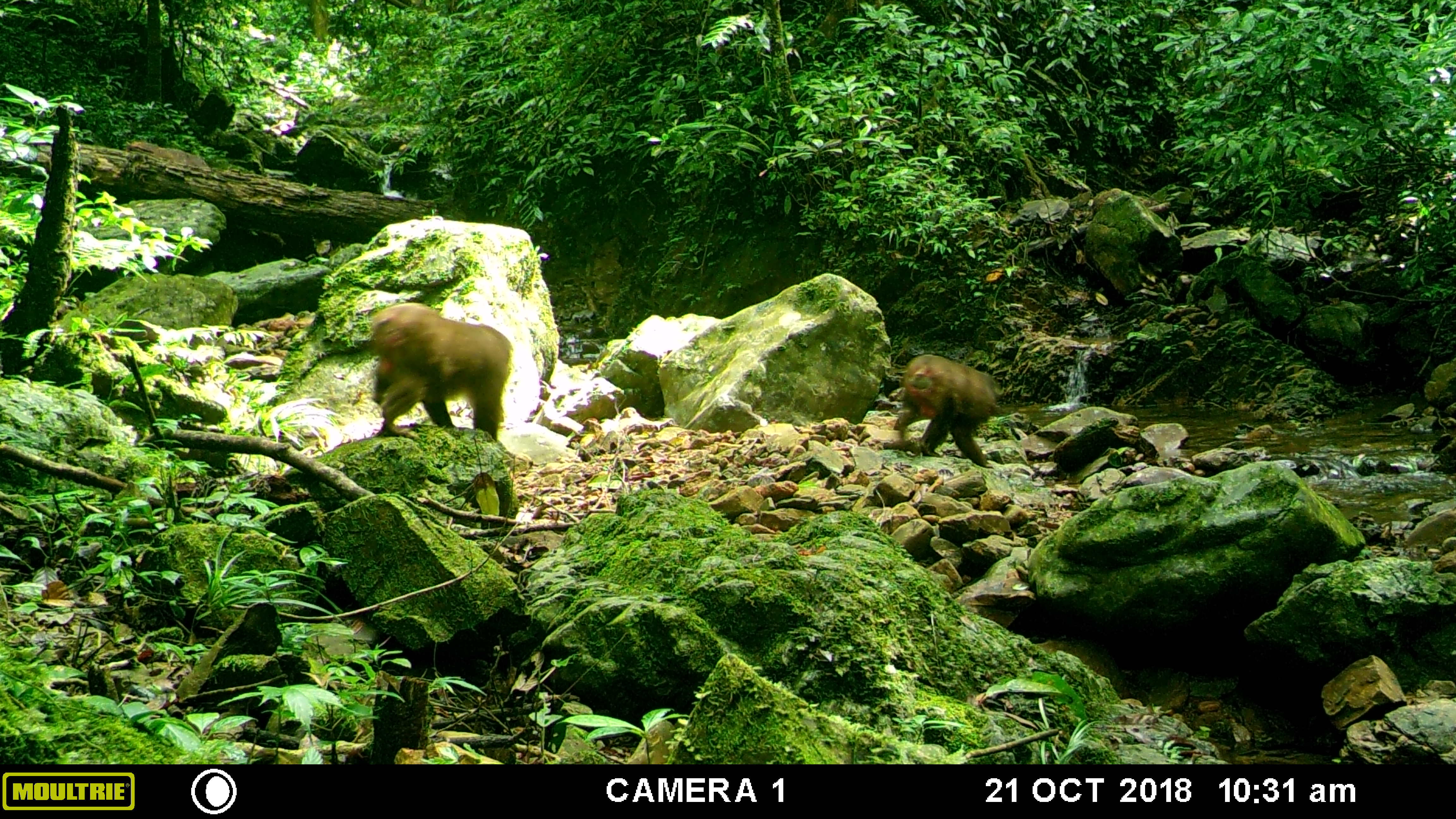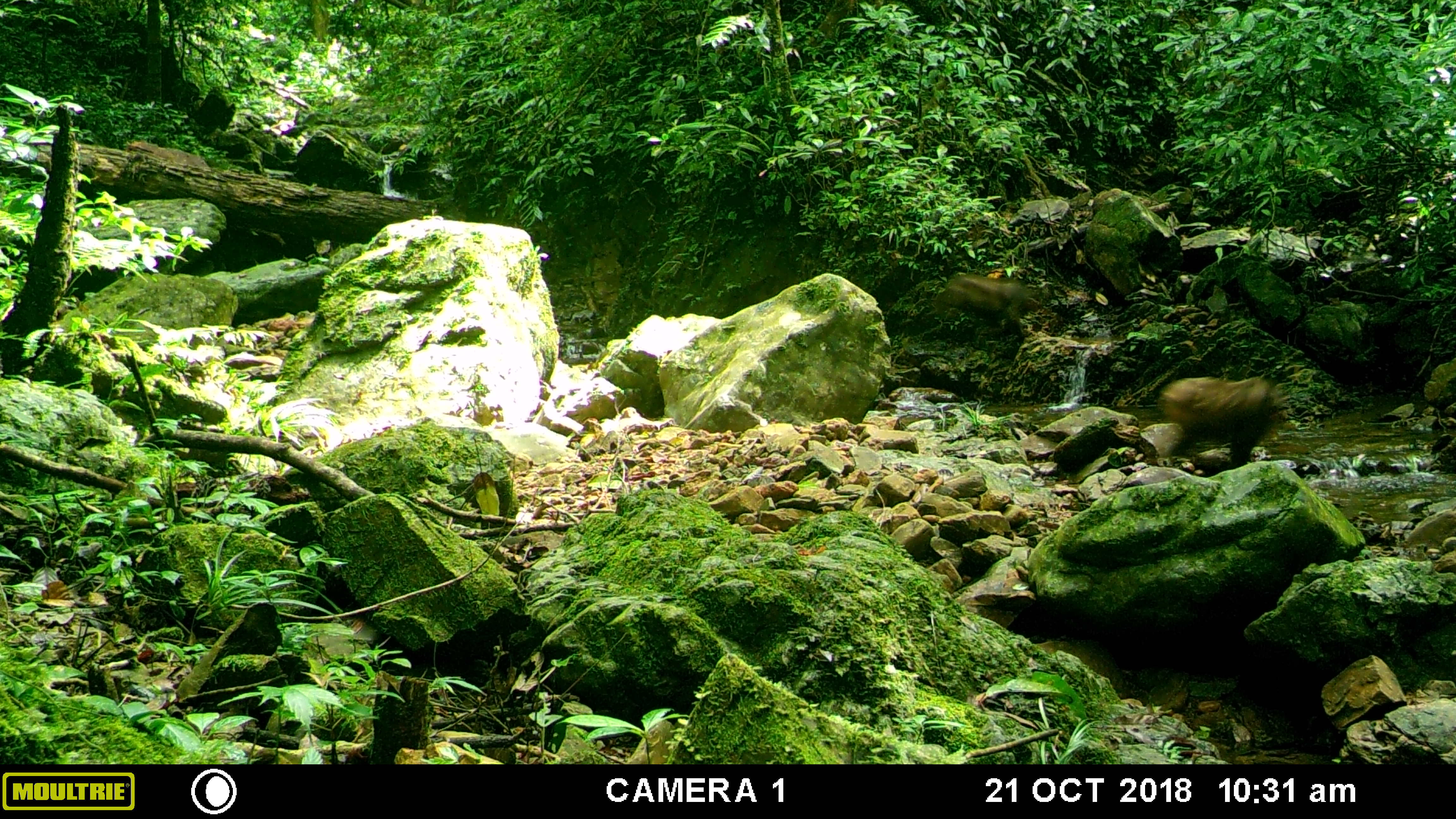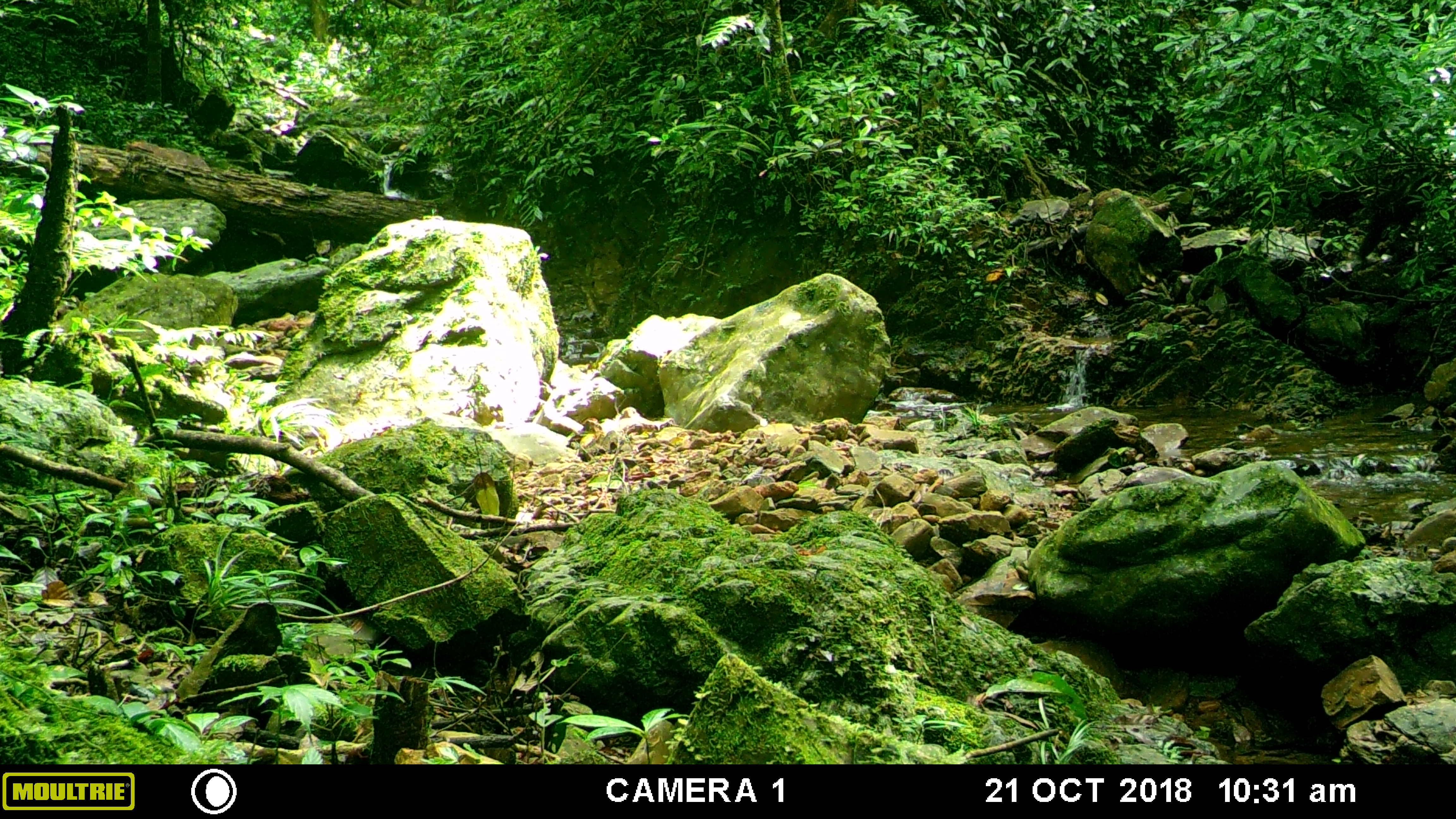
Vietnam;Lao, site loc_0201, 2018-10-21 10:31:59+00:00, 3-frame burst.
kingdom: Animalia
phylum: Chordata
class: Mammalia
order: Primates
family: Cercopithecidae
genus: Macaca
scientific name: Macaca arctoides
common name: stump-tailed macaque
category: stump tailed macaque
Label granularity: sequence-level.